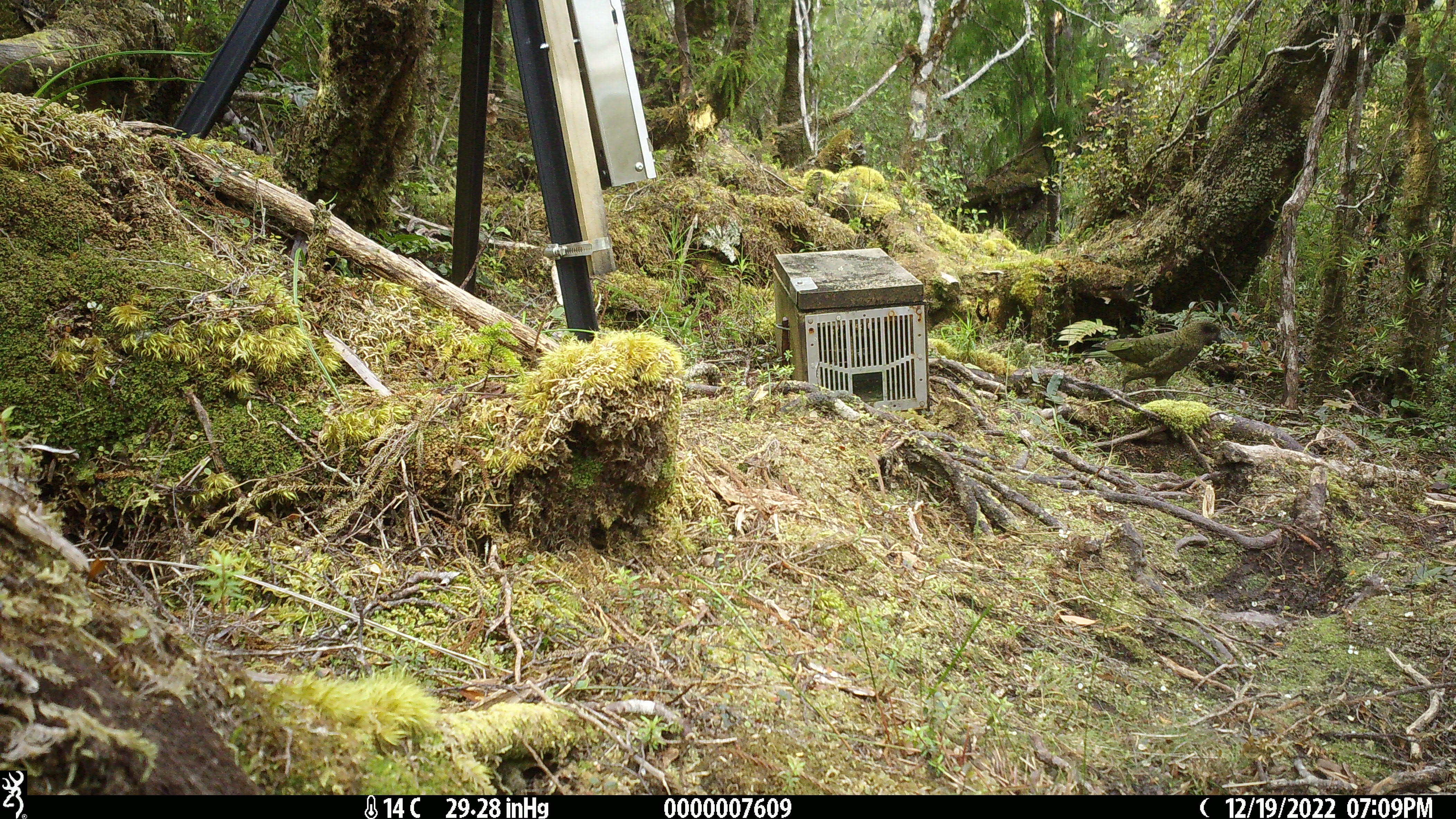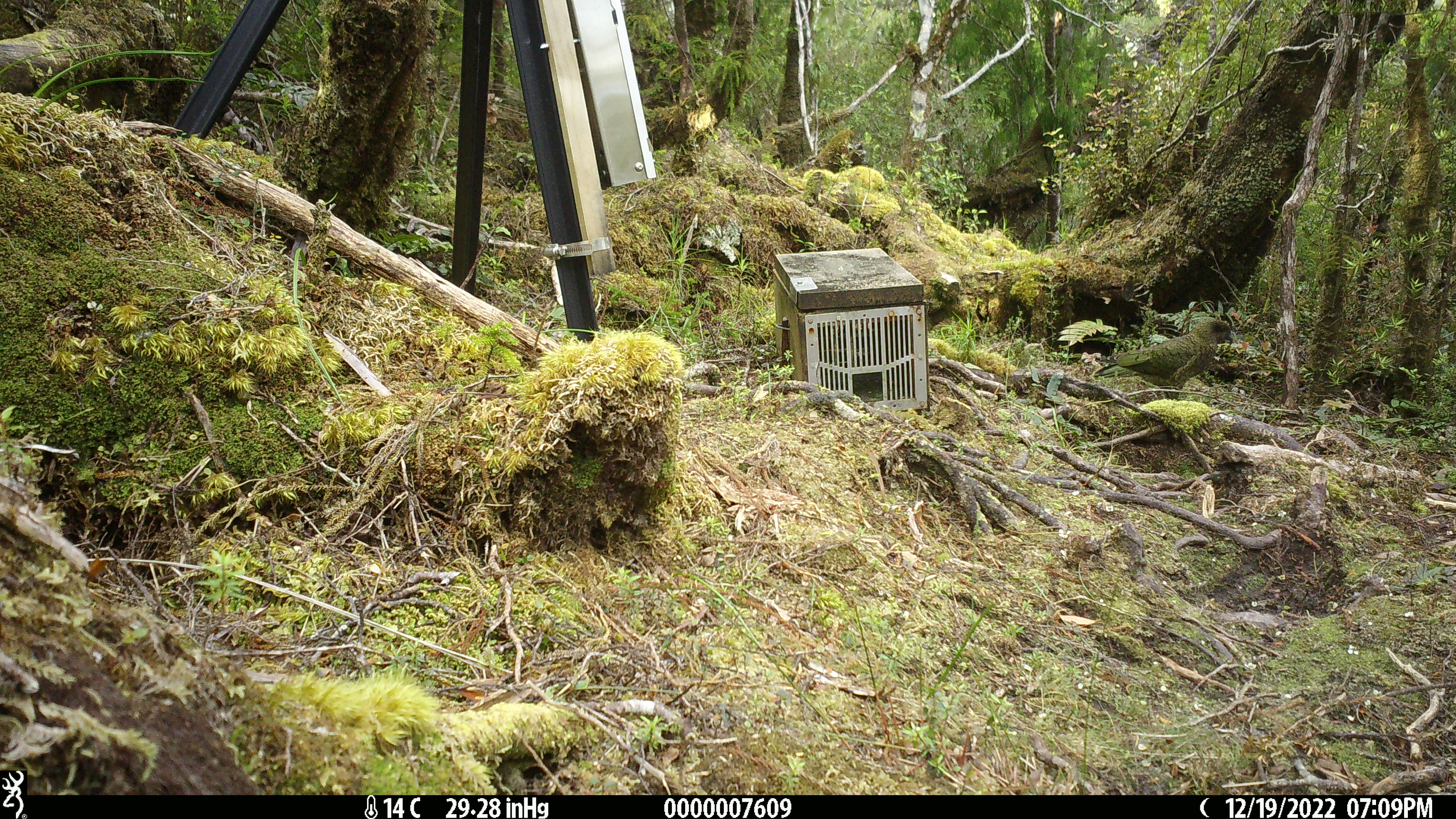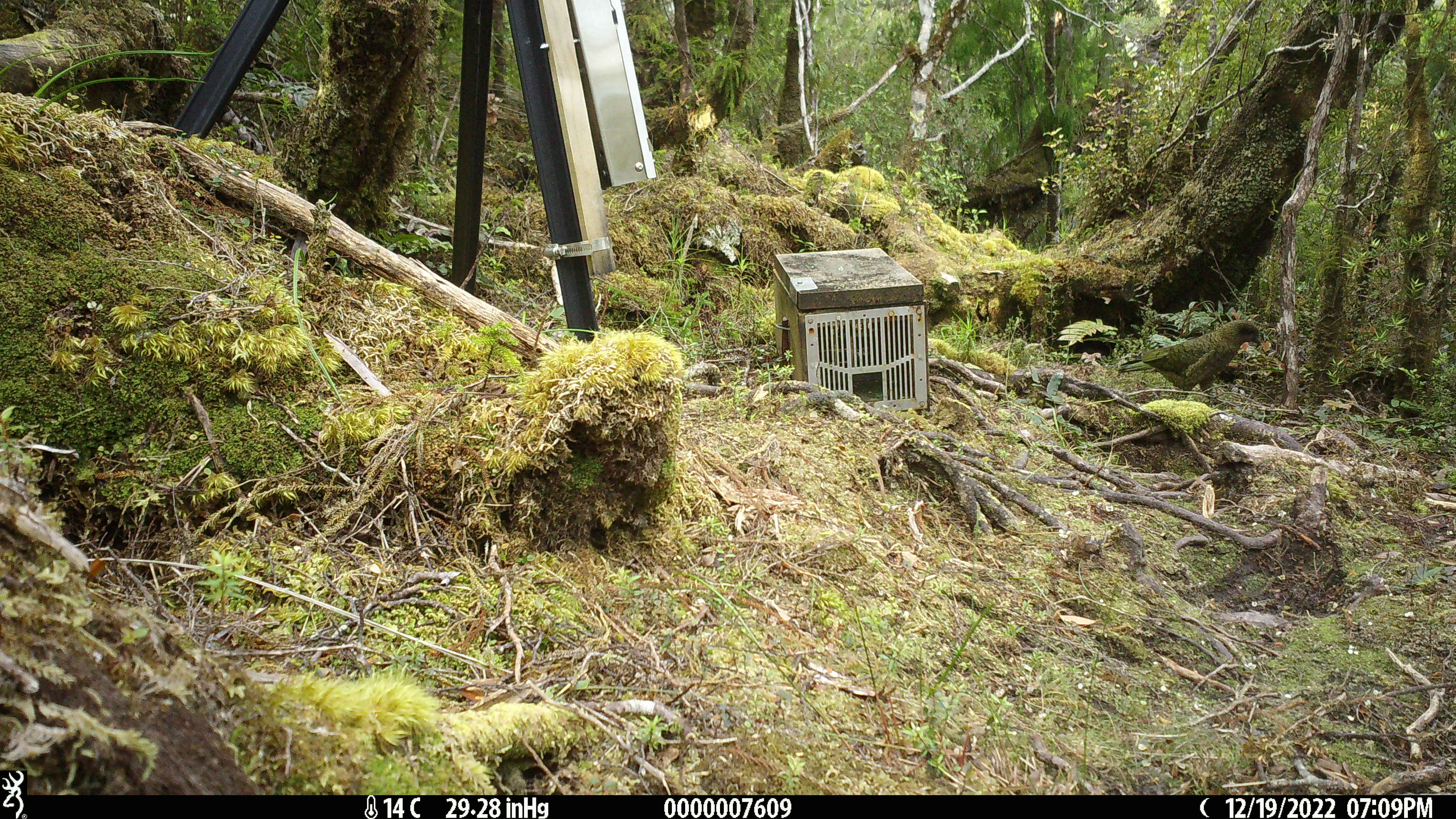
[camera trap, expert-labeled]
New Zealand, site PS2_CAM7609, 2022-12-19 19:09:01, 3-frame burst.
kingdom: Animalia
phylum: Chordata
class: Aves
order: Psittaciformes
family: Strigopidae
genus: Nestor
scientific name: Nestor notabilis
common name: kea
Kea (Nestor notabilis).